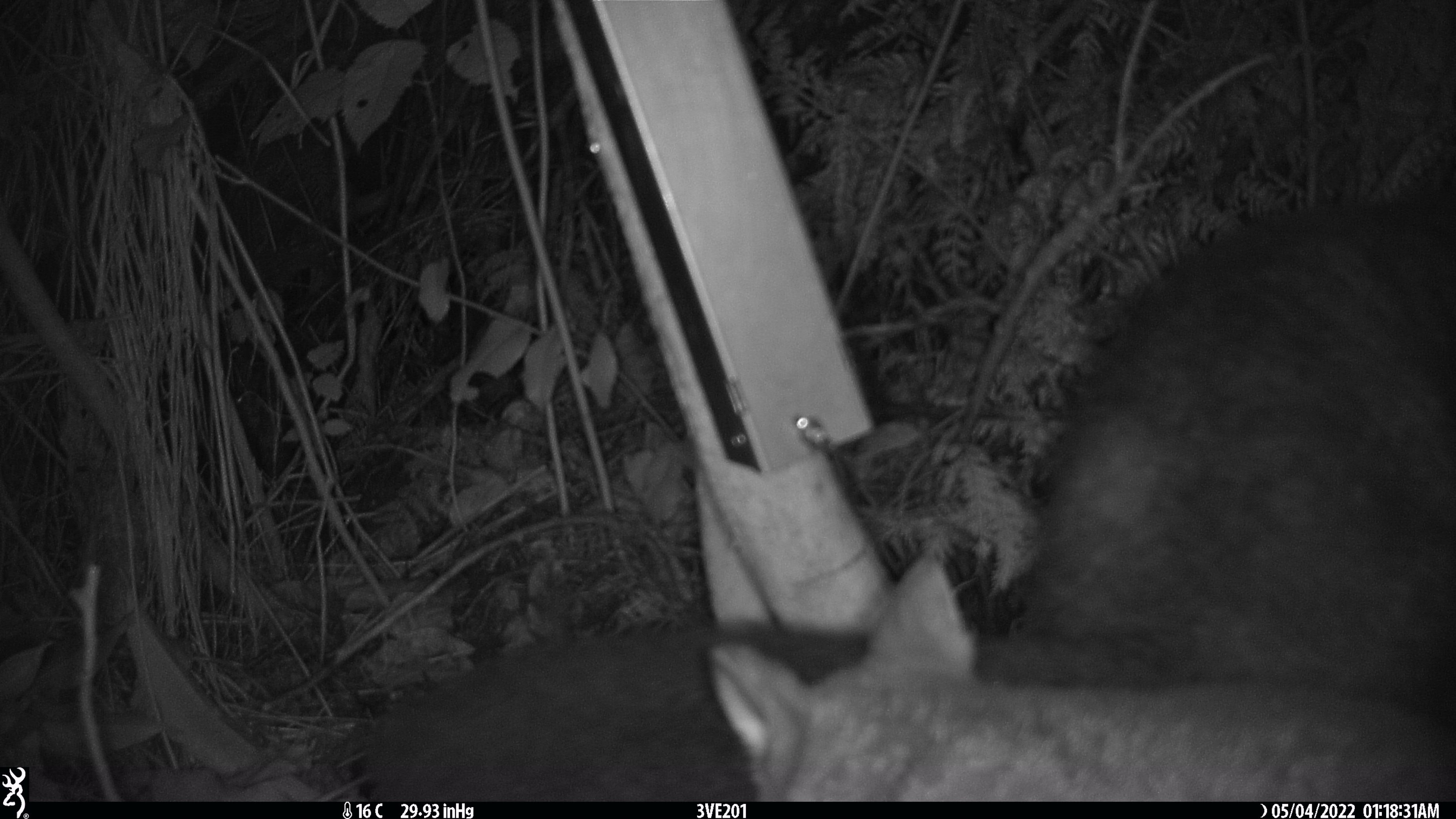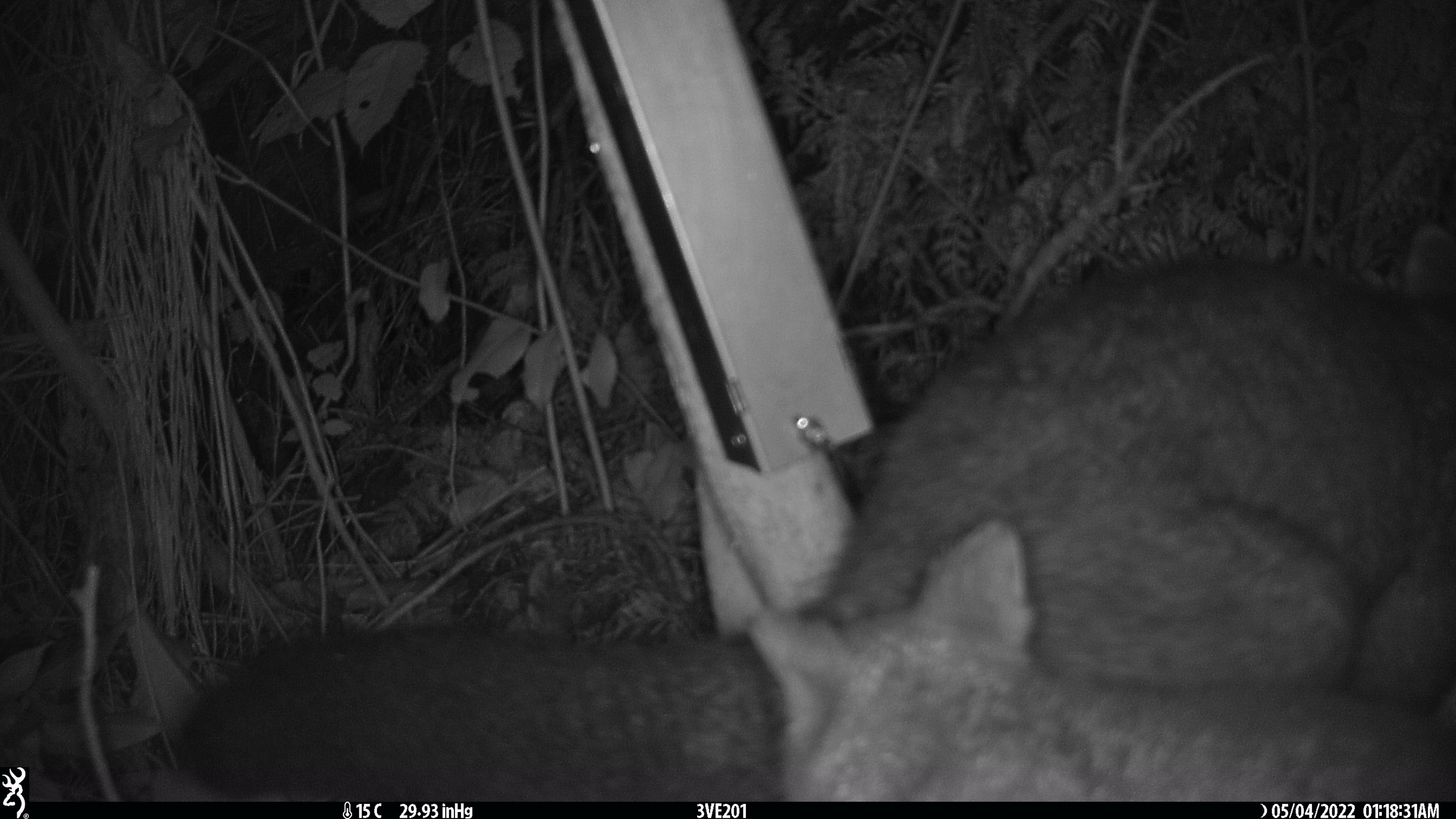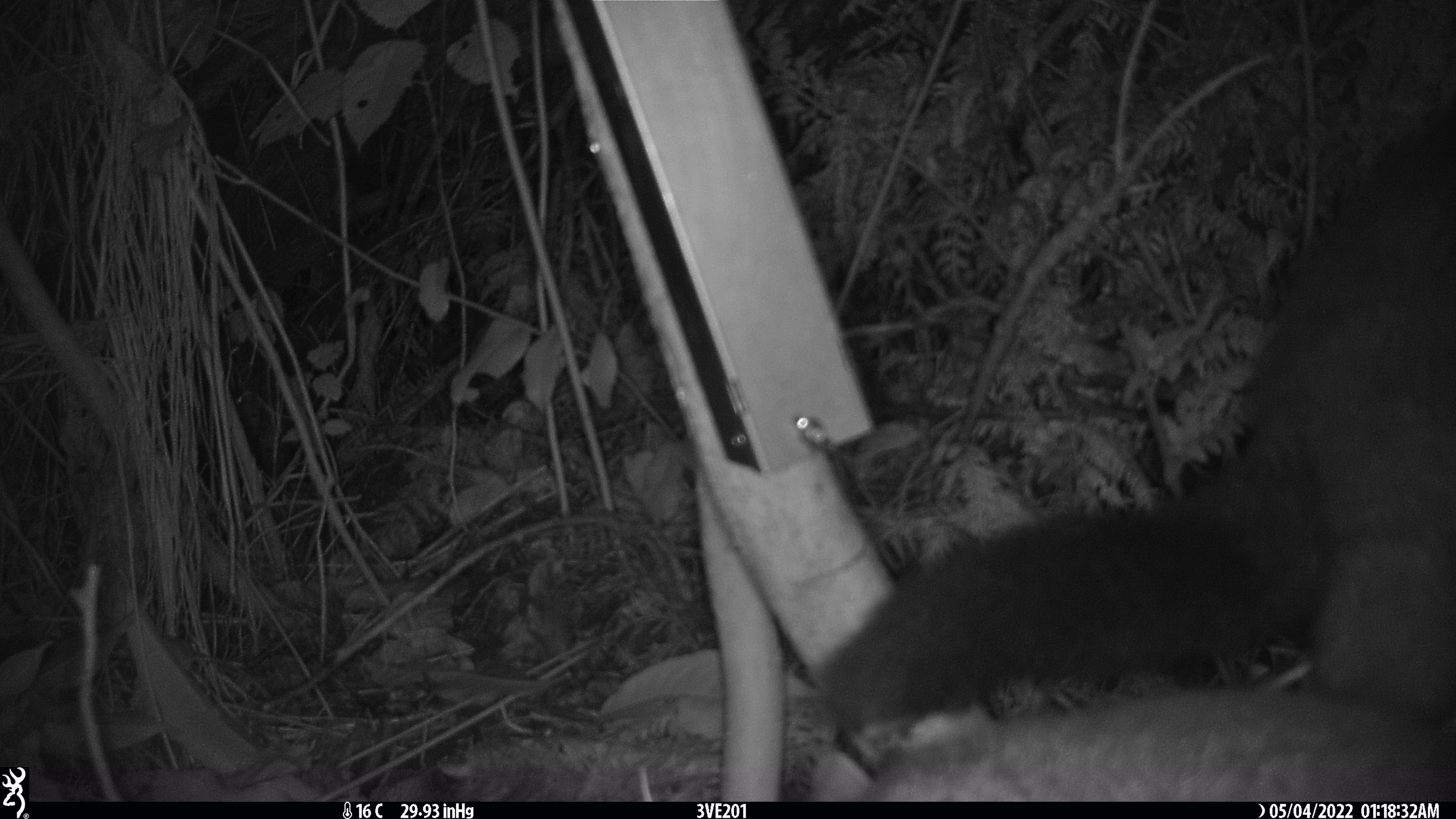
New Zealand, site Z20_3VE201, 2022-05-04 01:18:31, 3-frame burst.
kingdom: Animalia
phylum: Chordata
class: Mammalia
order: Diprotodontia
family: Phalangeridae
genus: Trichosurus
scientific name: Trichosurus vulpecula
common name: common brushtail possum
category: possum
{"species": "possum (common brushtail possum) (Trichosurus vulpecula)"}